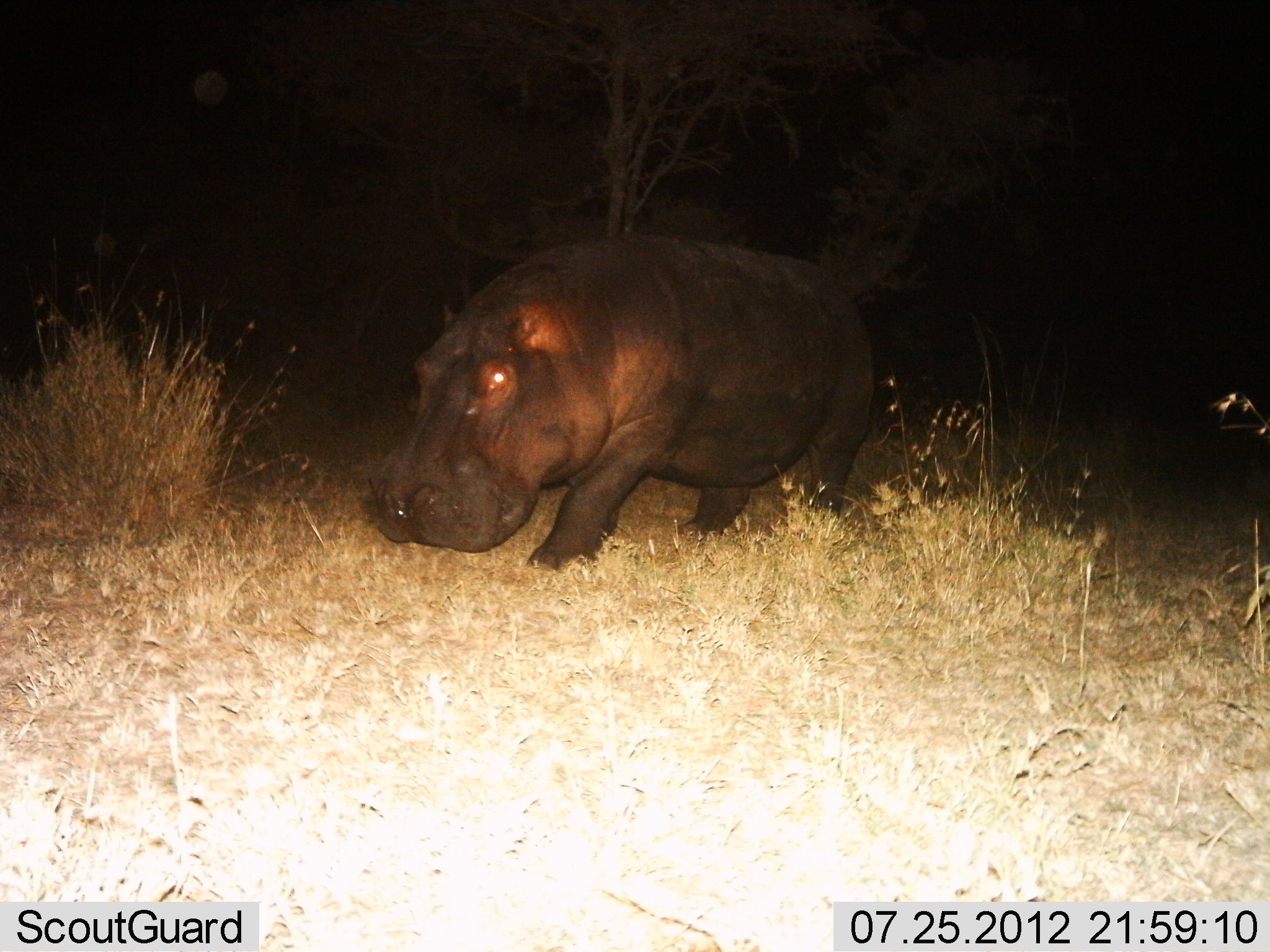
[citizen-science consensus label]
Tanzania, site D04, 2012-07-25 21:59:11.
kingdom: Animalia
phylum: Chordata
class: Mammalia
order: Artiodactyla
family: Hippopotamidae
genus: Hippopotamus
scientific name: Hippopotamus amphibius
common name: hippopotamus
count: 1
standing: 0%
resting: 0%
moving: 100%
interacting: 0%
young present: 0%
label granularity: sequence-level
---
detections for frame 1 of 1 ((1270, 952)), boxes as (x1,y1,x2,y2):
animal: (368,234,877,569)